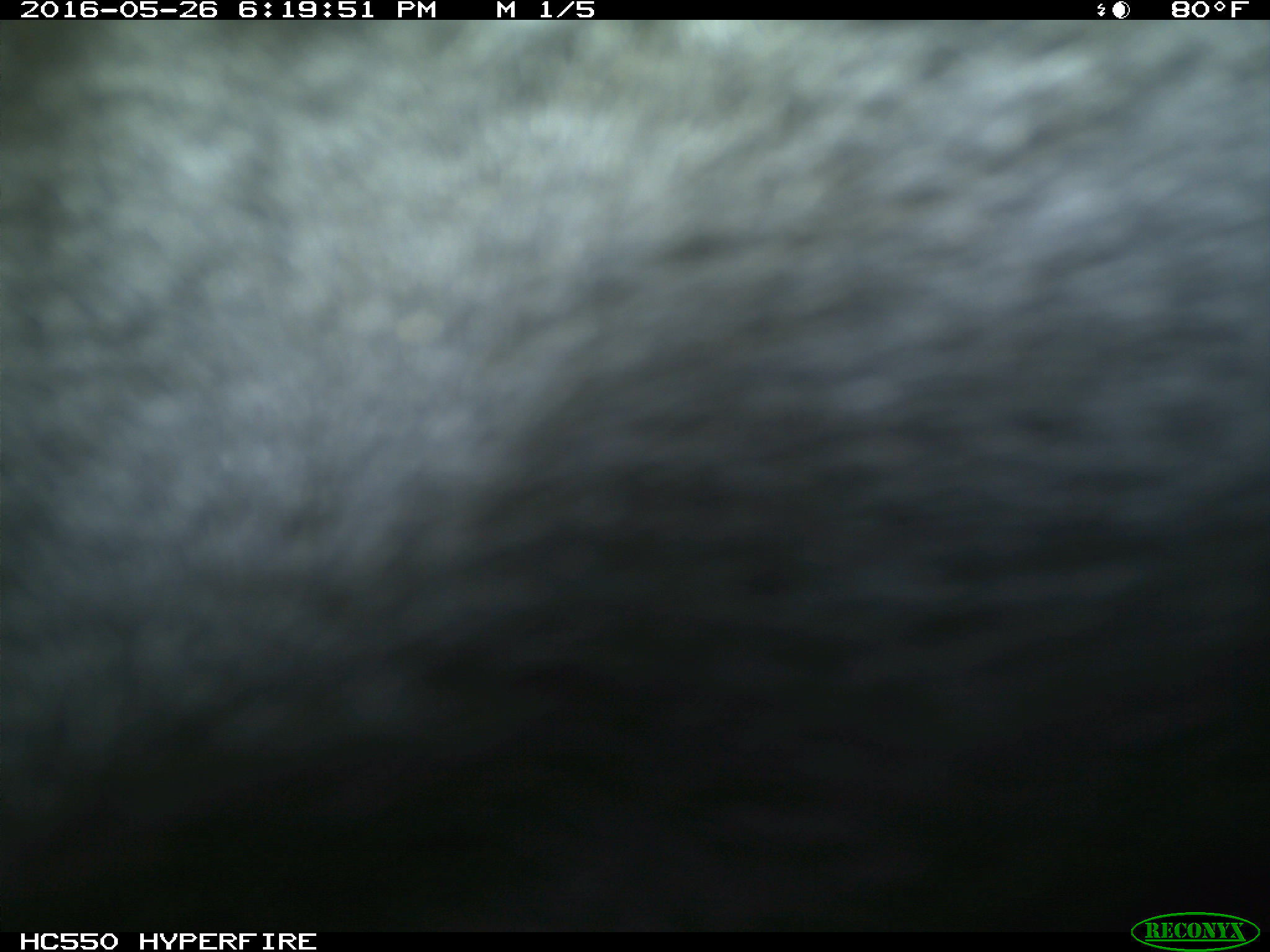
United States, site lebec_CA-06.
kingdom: Animalia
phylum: Chordata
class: Mammalia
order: Artiodactyla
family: Bovidae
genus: Bos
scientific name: Bos taurus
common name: domestic cow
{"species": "Bos taurus (domestic cow)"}